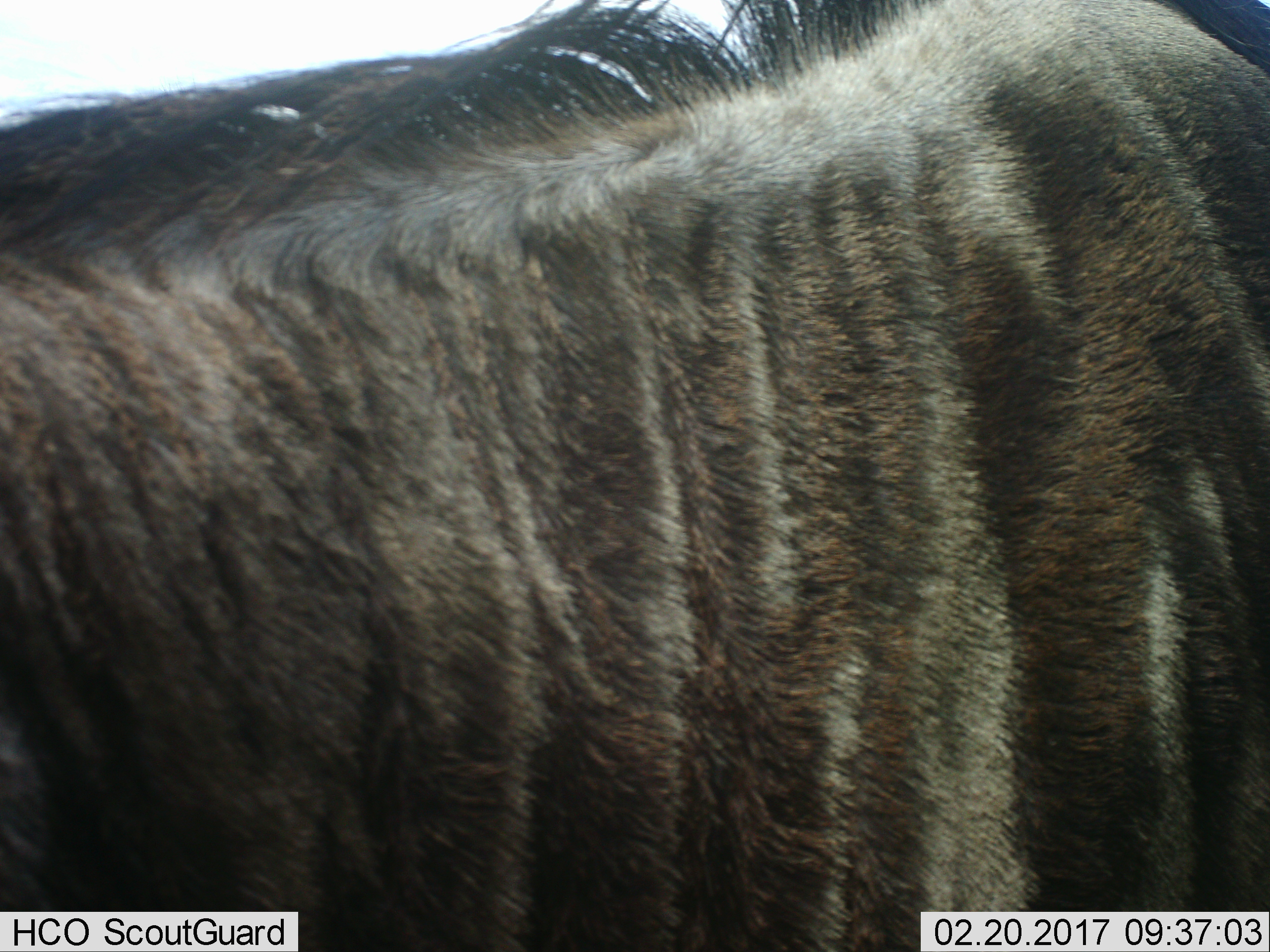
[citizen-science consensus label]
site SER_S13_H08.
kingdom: Animalia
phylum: Chordata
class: Mammalia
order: Artiodactyla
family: Bovidae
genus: Connochaetes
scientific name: Connochaetes taurinus taurinus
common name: blue wildebeest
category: wildebeestblue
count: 1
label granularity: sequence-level